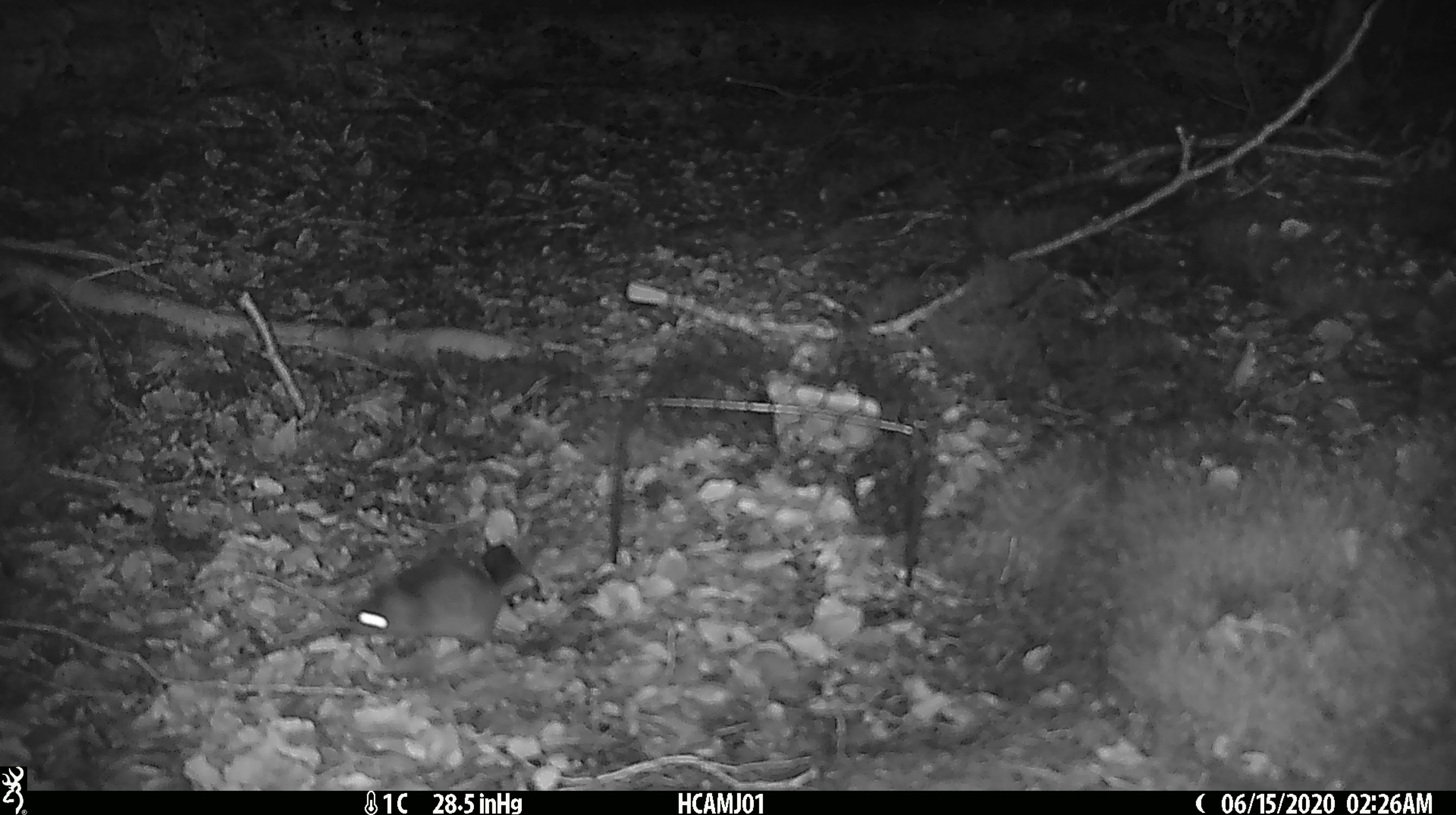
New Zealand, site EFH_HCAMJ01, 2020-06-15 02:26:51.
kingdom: Animalia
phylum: Chordata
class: Mammalia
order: Rodentia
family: Muridae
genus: Mus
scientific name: Mus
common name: mouse